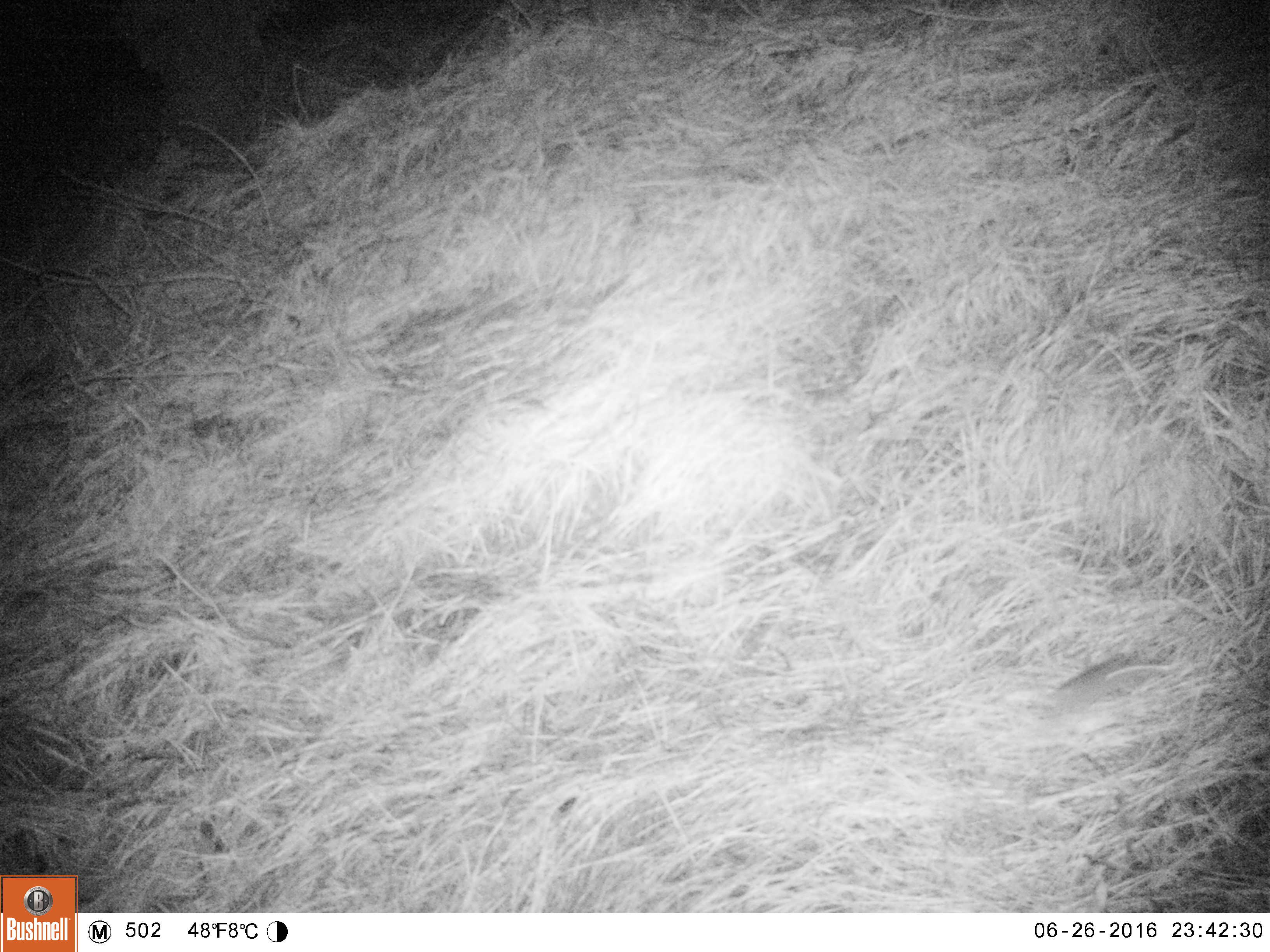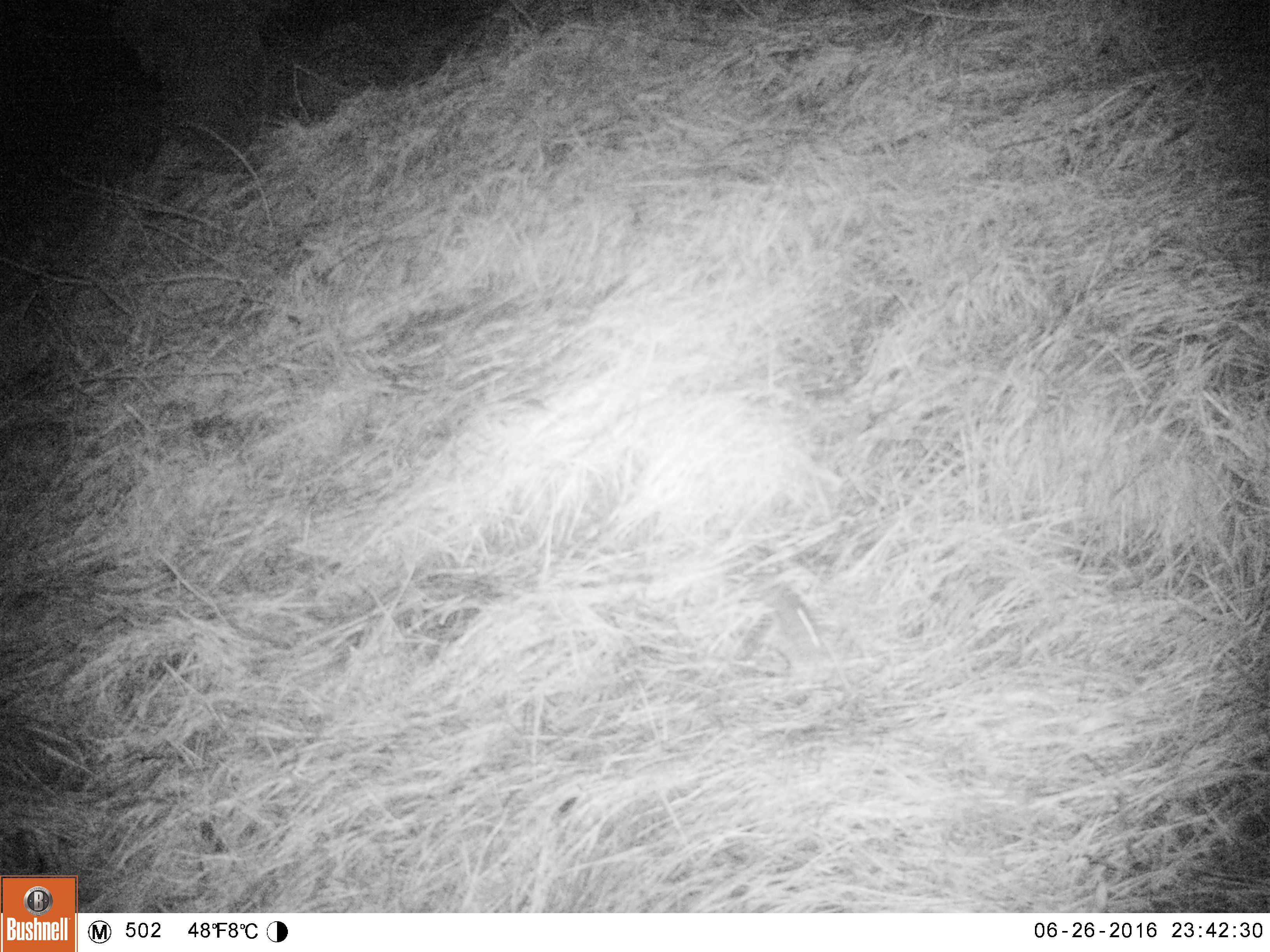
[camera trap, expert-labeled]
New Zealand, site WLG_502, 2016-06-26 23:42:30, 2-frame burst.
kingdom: Animalia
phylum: Chordata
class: Mammalia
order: Rodentia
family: Muridae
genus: Mus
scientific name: Mus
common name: mouse